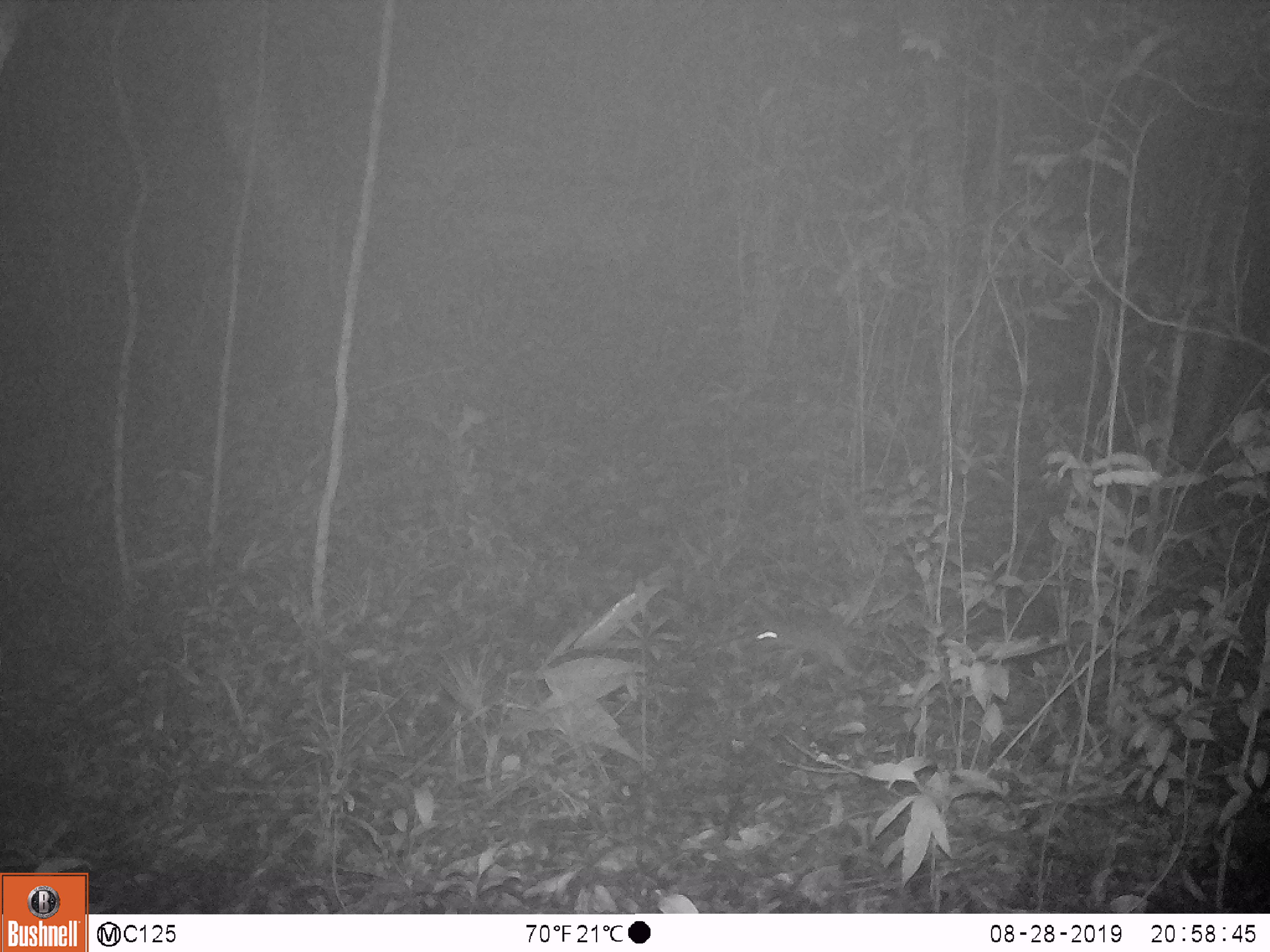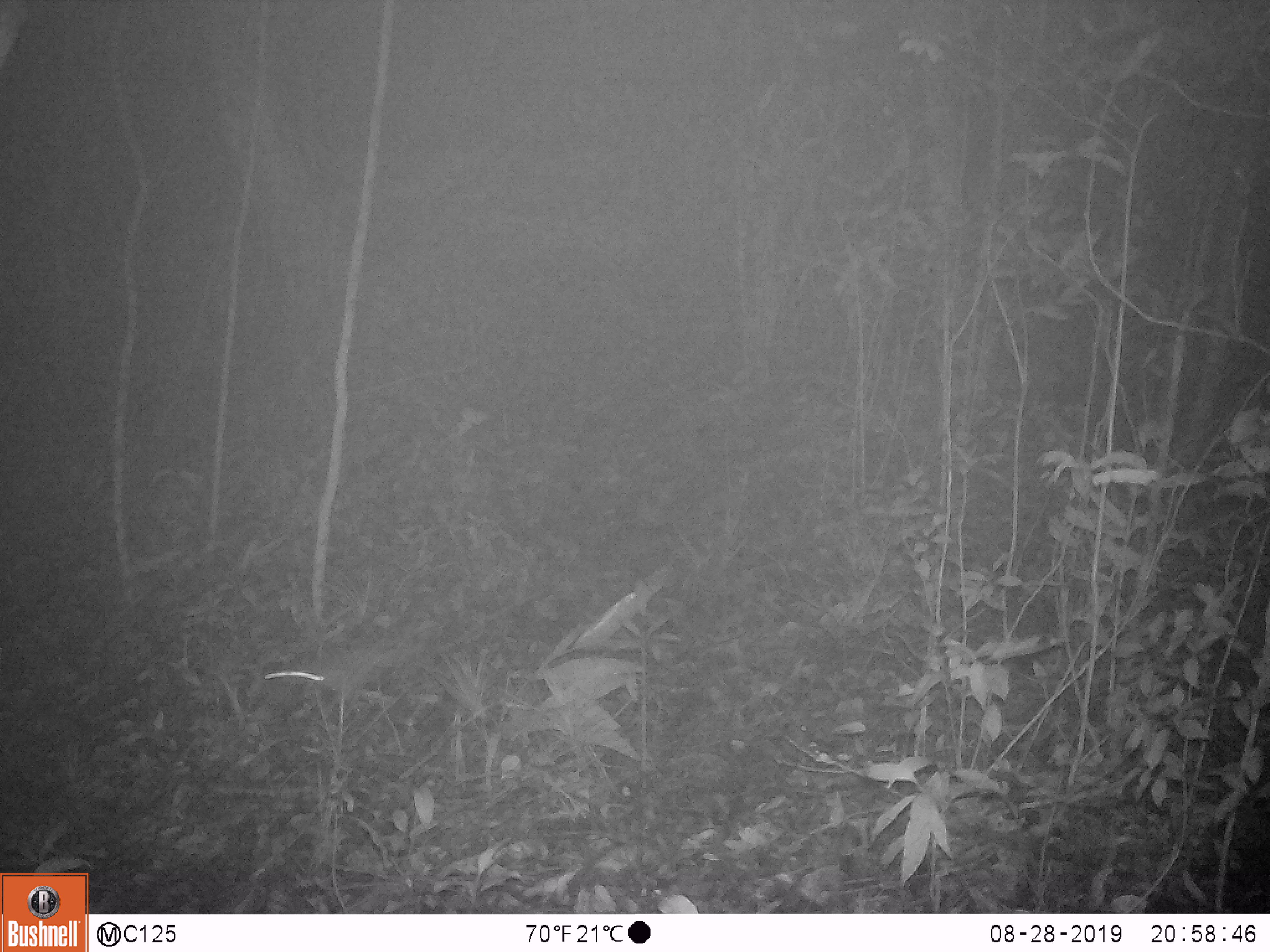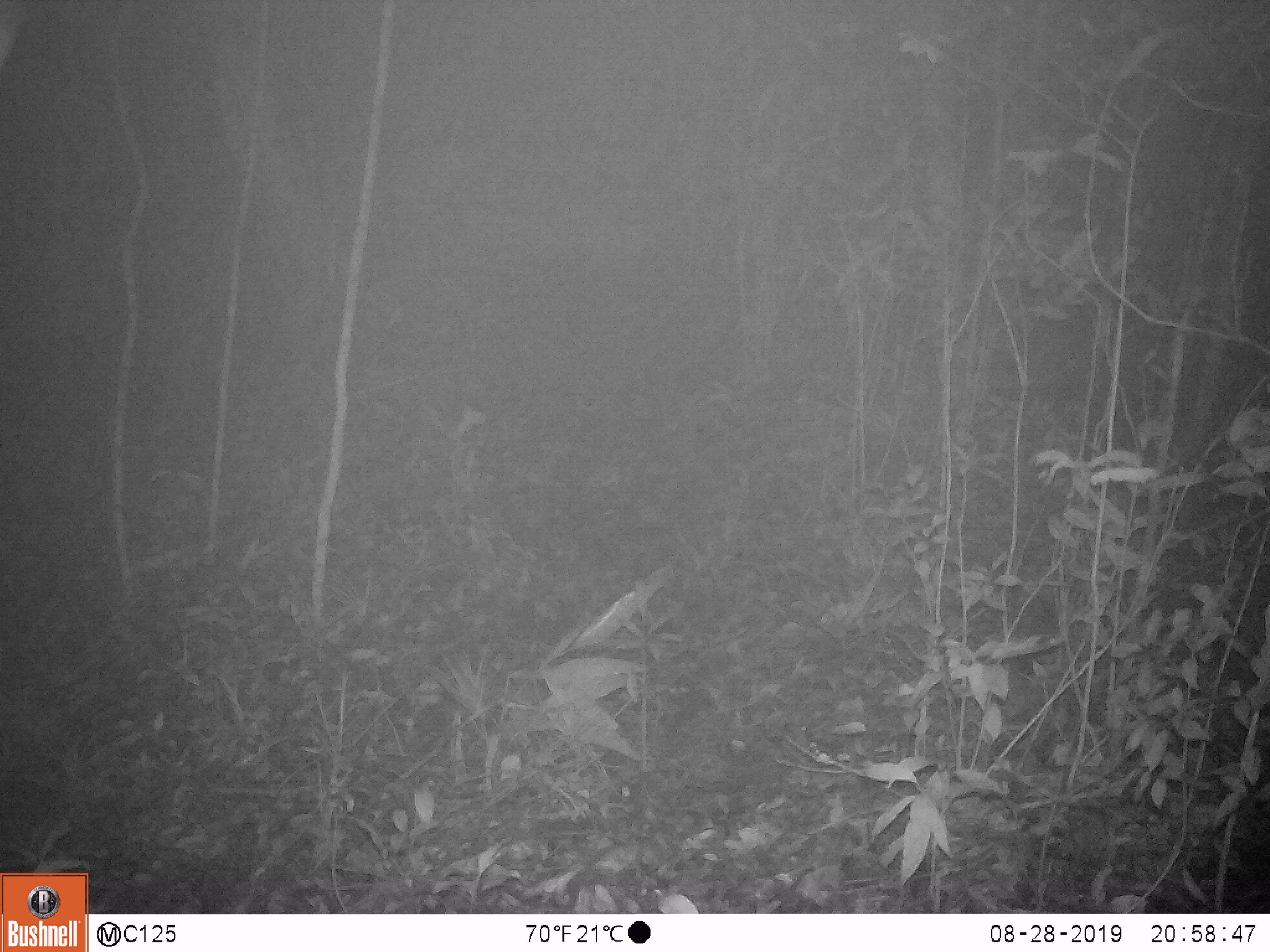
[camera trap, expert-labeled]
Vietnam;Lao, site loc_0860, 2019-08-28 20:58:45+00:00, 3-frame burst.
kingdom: Animalia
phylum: Chordata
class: Mammalia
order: Rodentia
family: Muridae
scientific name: Muridae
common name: old-world mice and rats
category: unidentified murid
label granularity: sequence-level